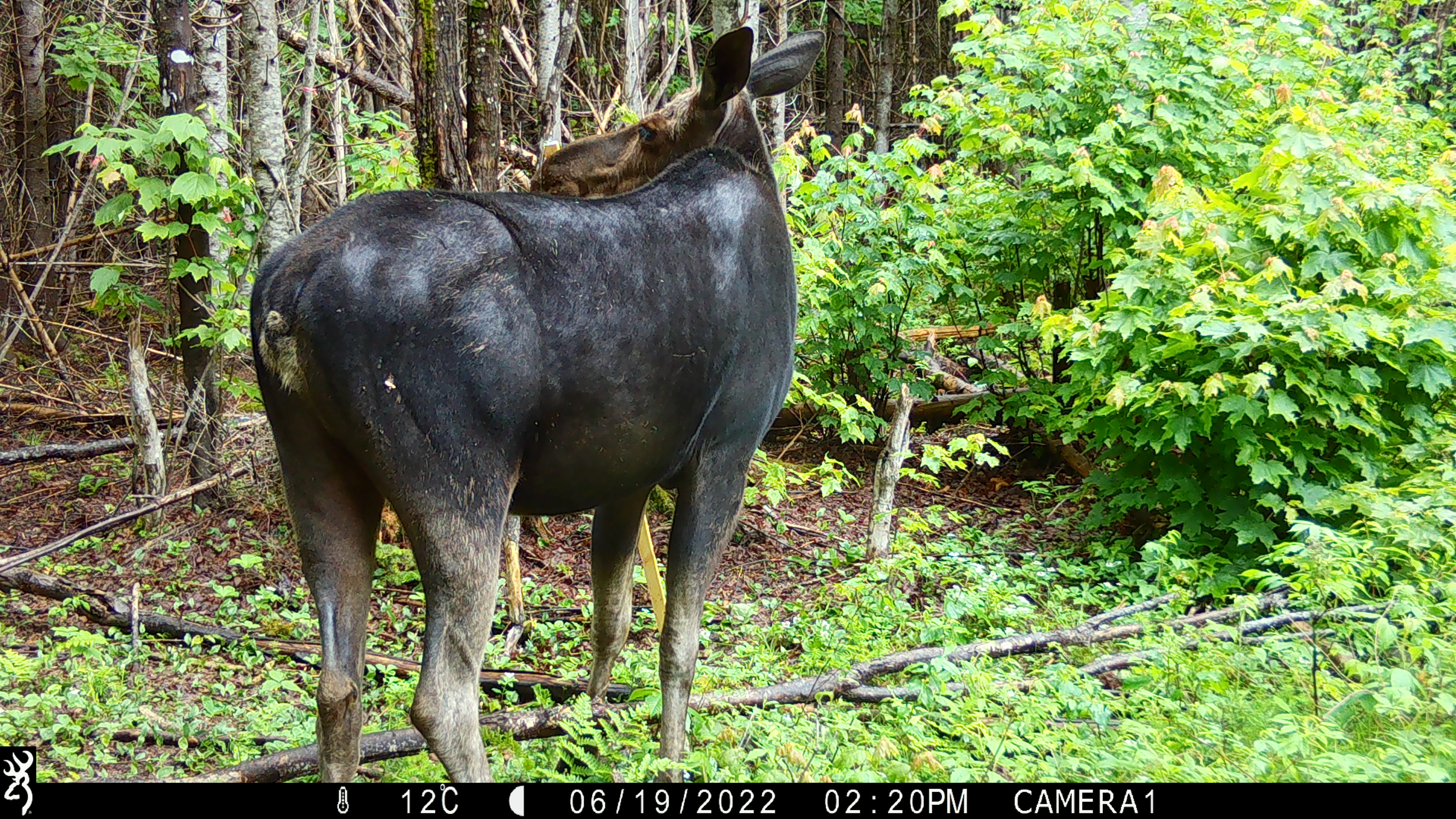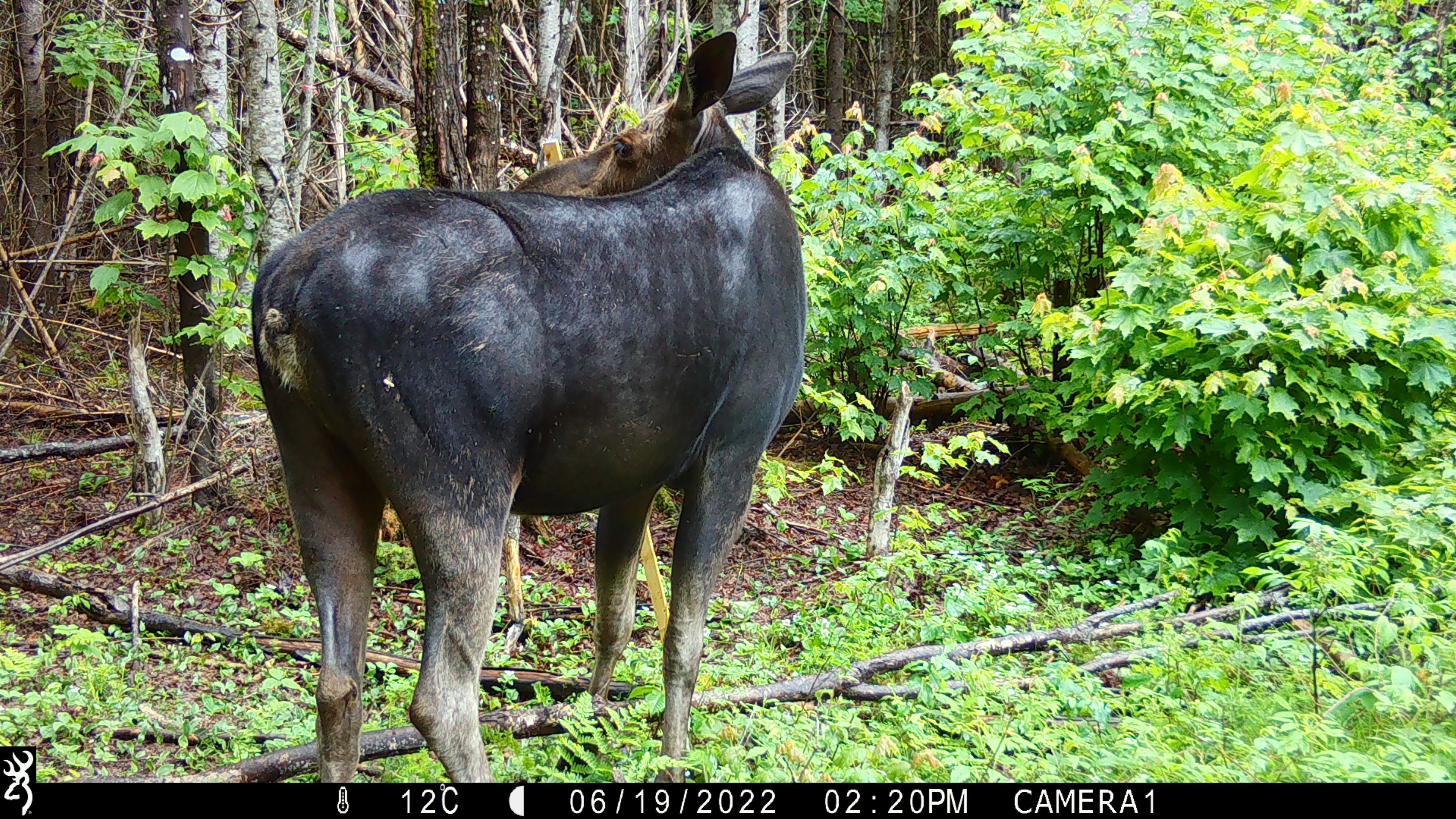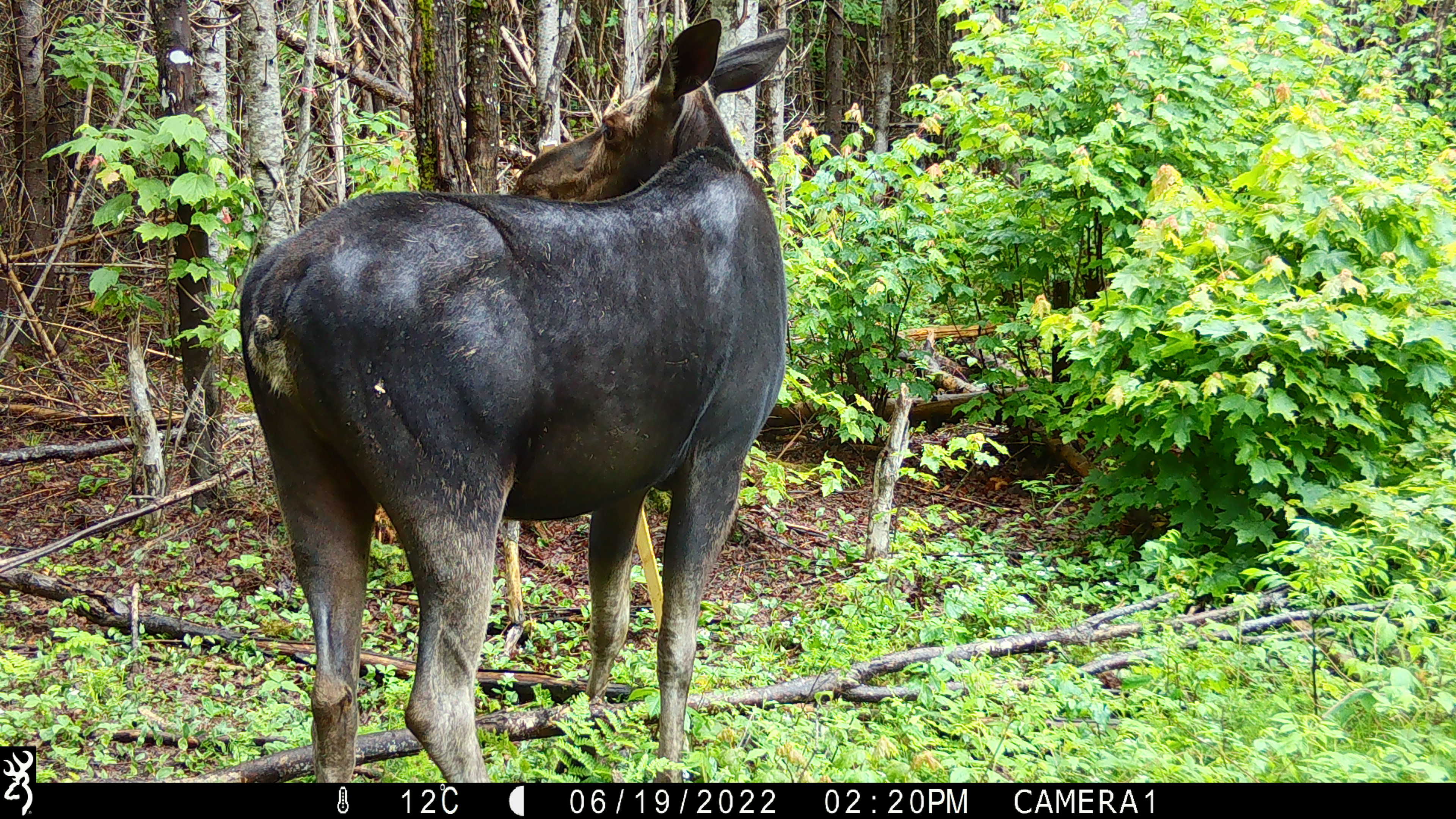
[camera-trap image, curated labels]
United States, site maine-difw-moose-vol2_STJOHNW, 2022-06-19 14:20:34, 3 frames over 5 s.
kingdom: Animalia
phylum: Chordata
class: Mammalia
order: Artiodactyla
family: Cervidae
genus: Alces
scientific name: Alces alces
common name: moose